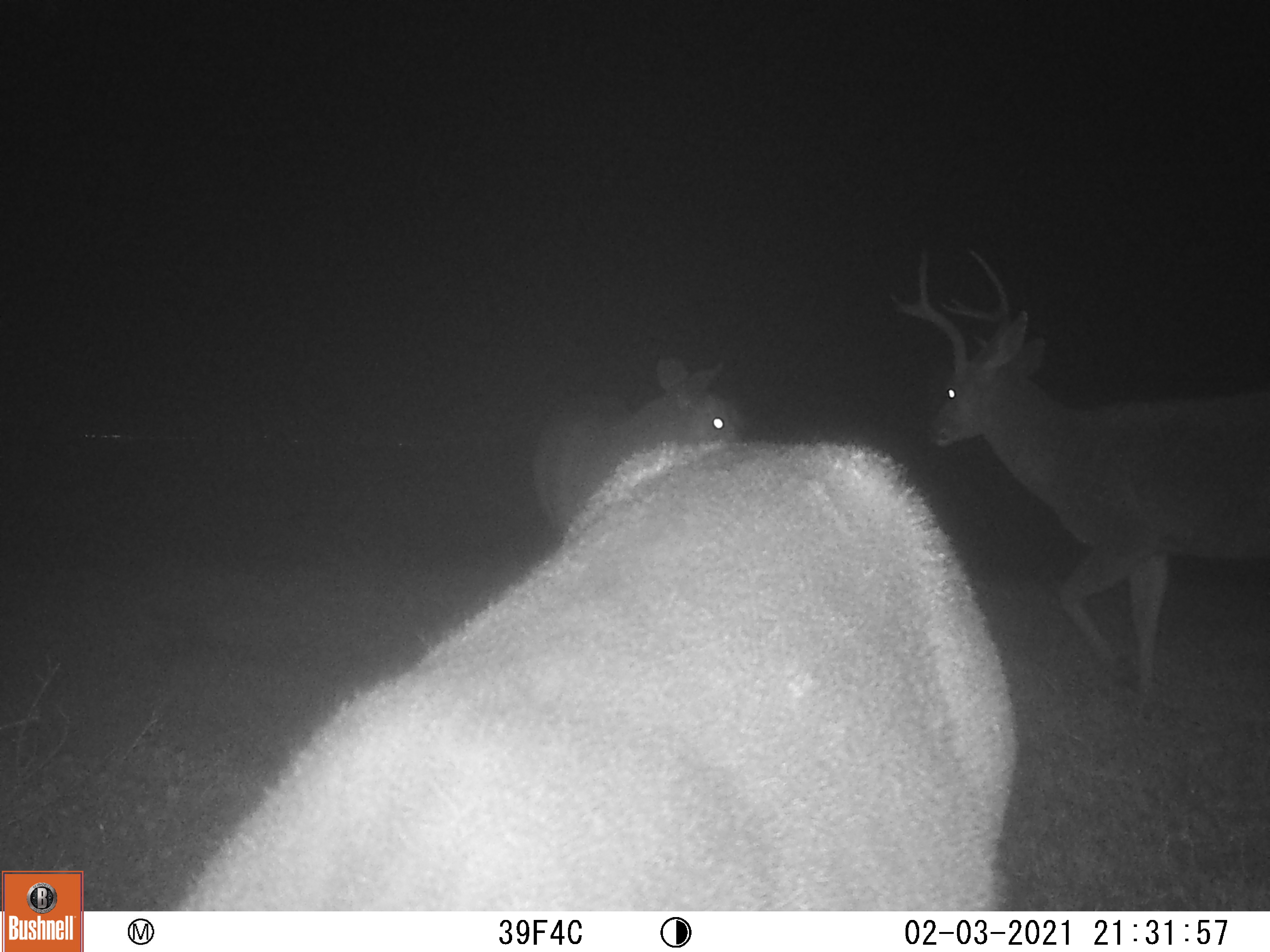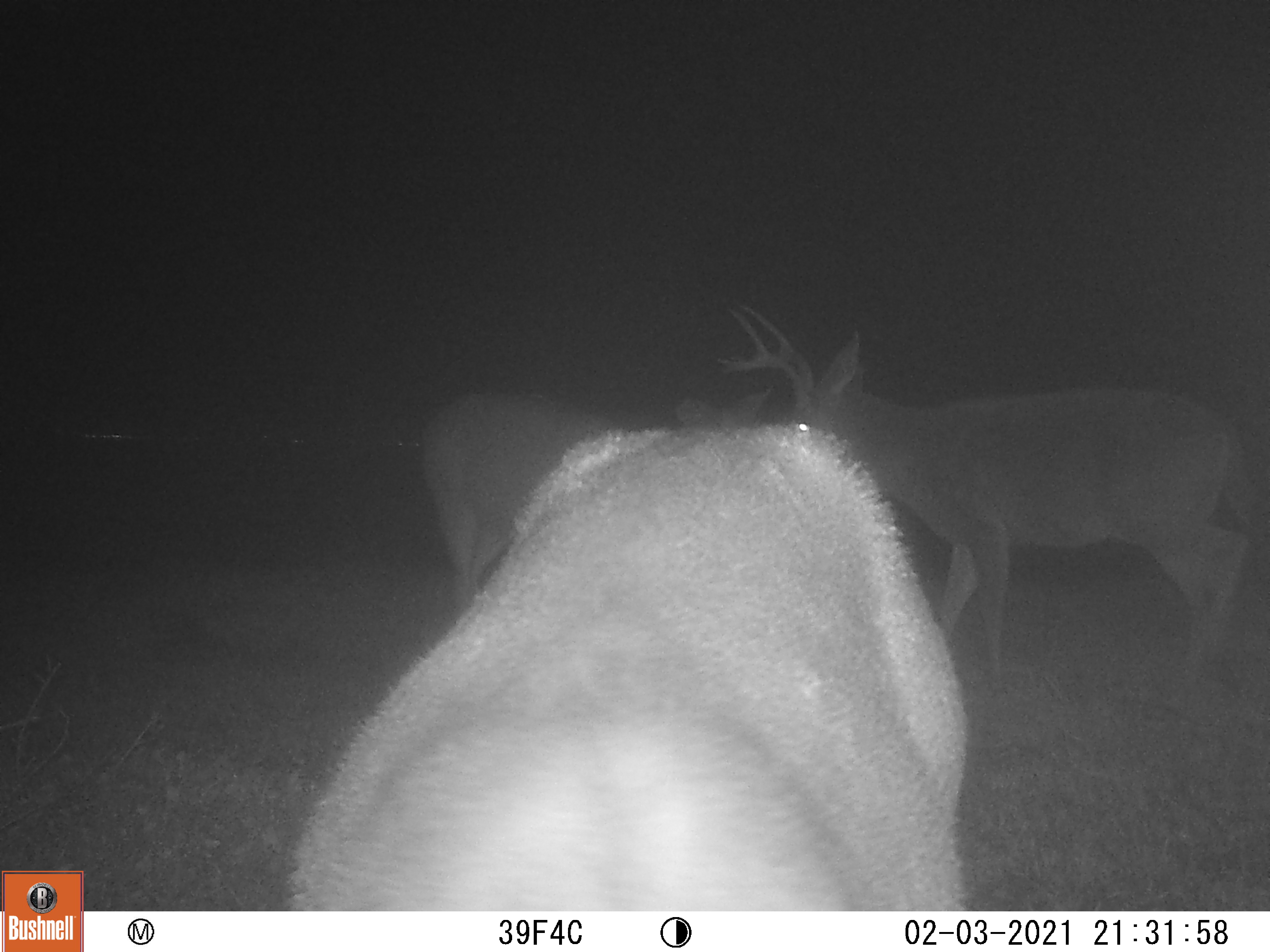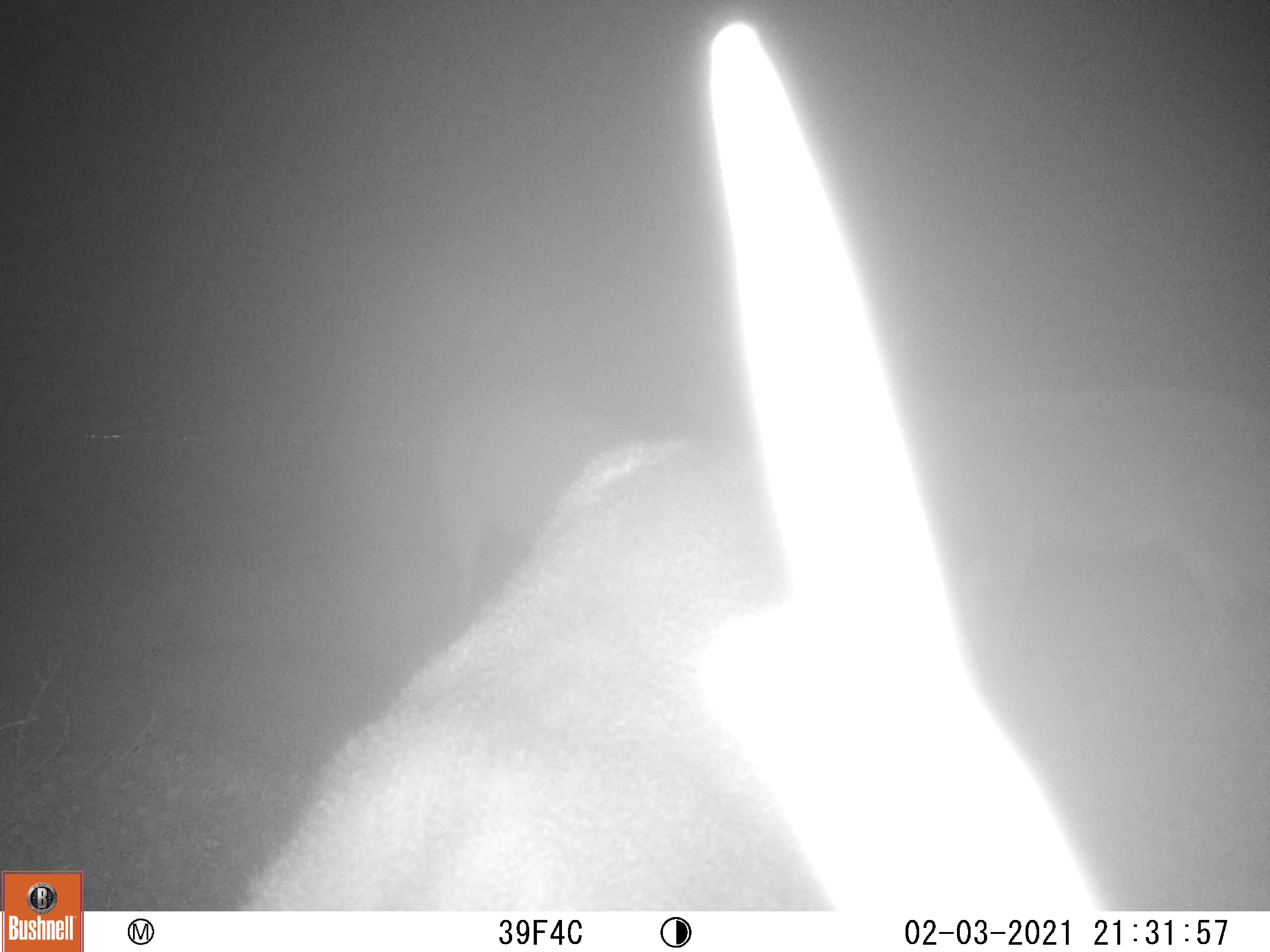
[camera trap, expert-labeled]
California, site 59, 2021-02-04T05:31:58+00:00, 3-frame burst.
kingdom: Animalia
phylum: Chordata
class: Mammalia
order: Artiodactyla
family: Cervidae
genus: Odocoileus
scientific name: Odocoileus hemionus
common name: mule deer